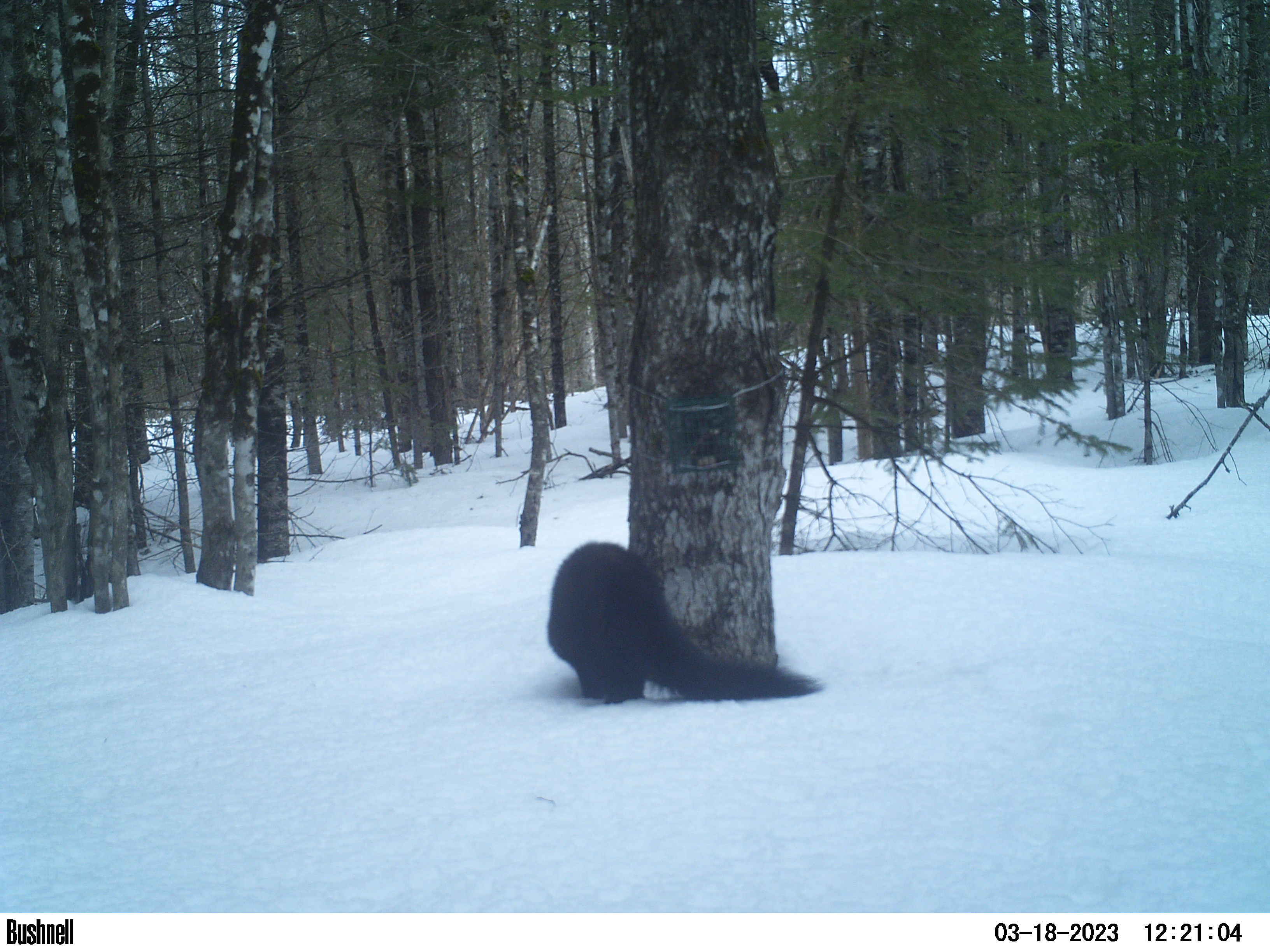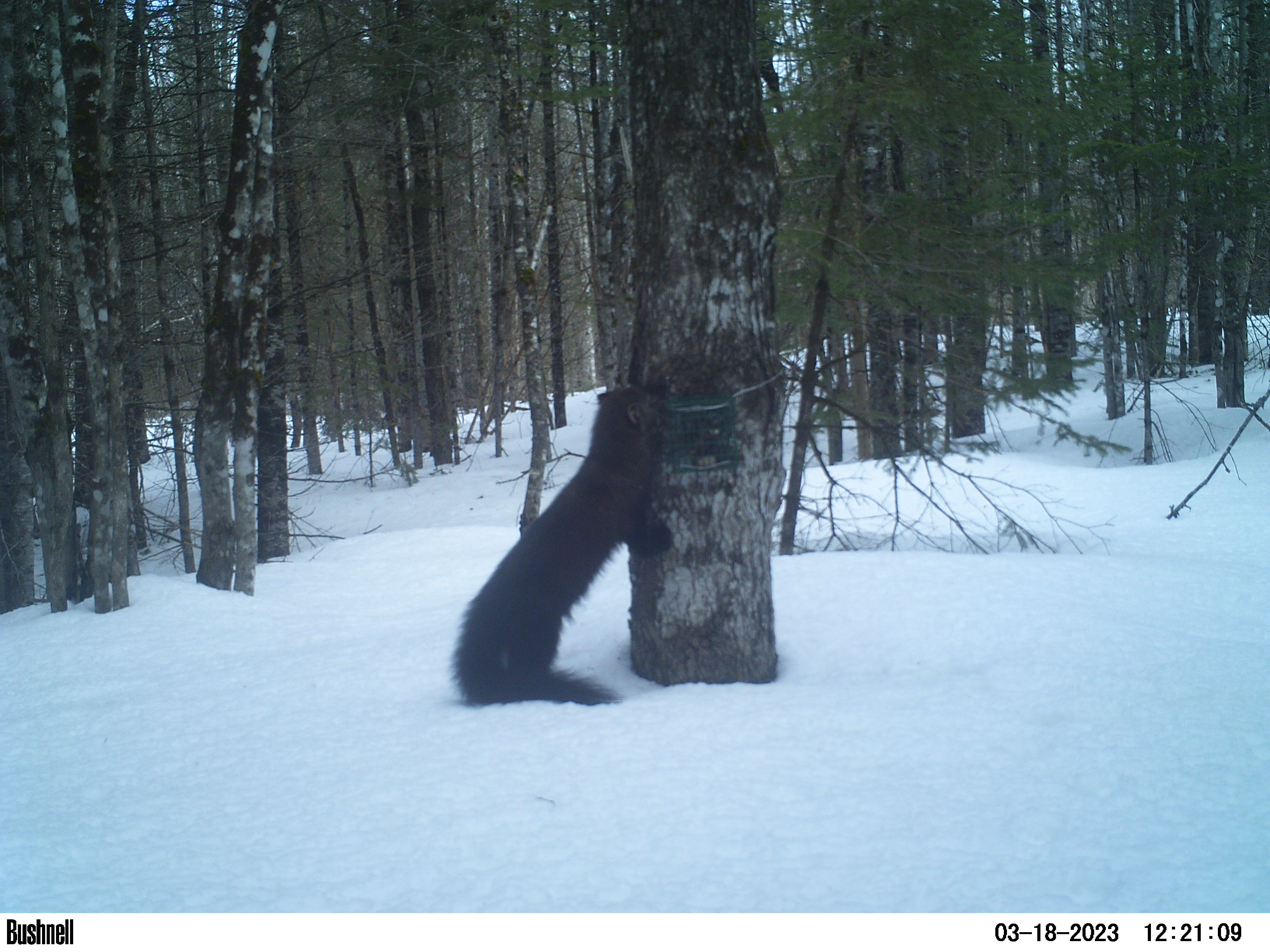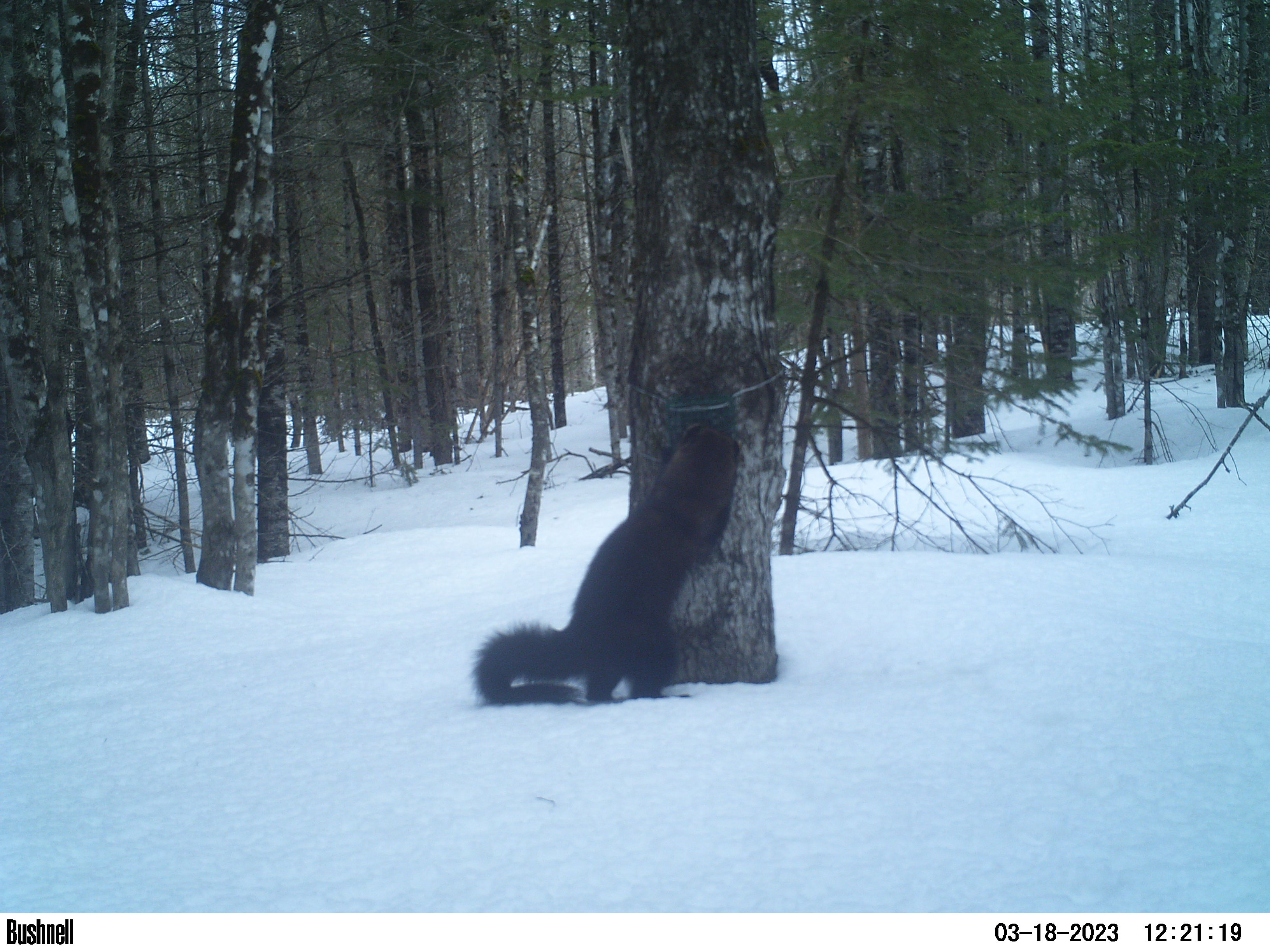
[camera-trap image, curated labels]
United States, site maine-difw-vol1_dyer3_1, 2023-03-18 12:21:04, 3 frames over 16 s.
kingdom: Animalia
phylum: Chordata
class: Mammalia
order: Carnivora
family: Mustelidae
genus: Pekania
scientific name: Pekania pennanti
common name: fisher